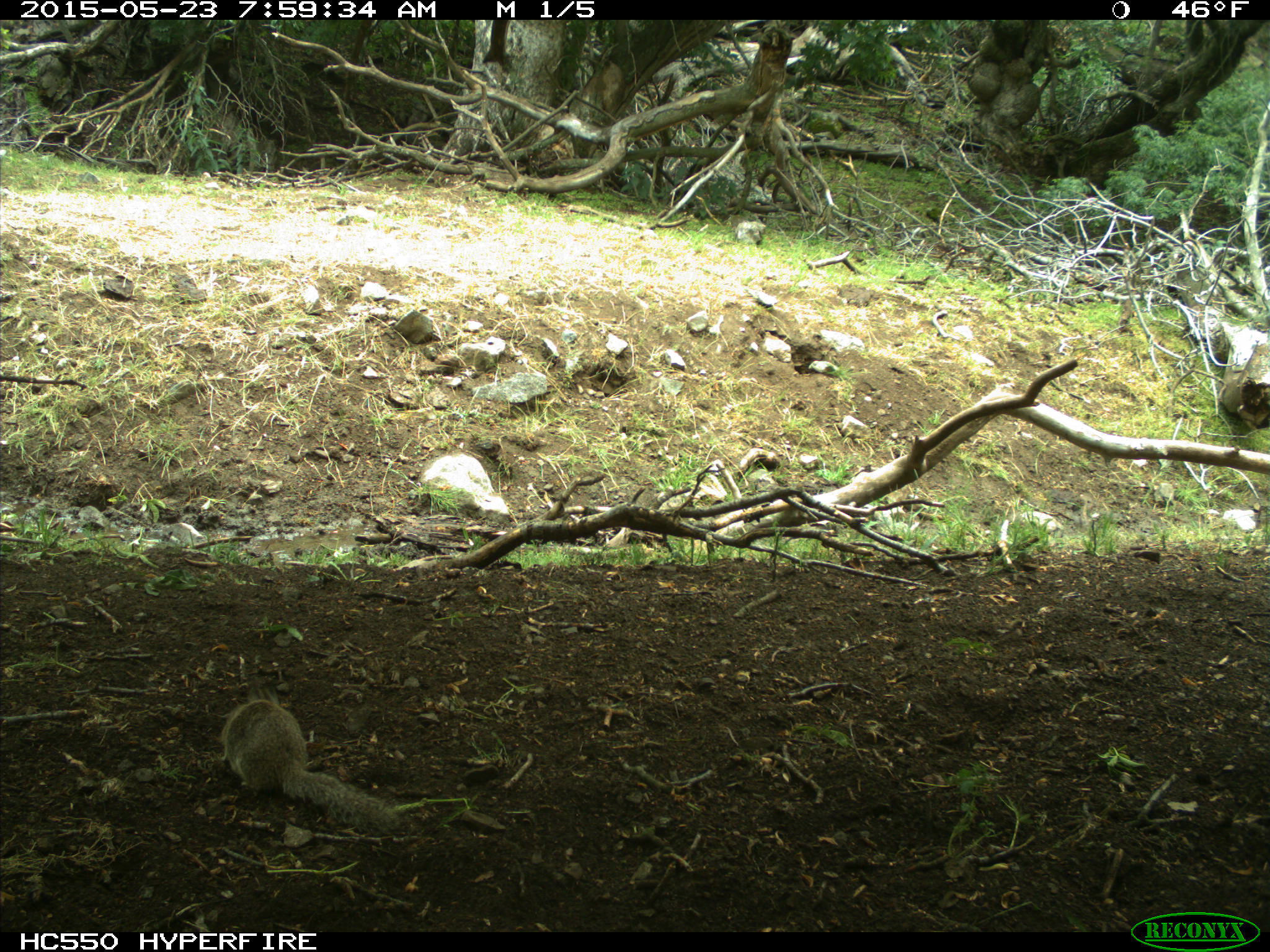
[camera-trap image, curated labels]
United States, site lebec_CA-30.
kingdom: Animalia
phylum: Chordata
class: Mammalia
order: Rodentia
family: Sciuridae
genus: Otospermophilus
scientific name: Otospermophilus beecheyi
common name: california ground squirrel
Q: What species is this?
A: Otospermophilus beecheyi (california ground squirrel).